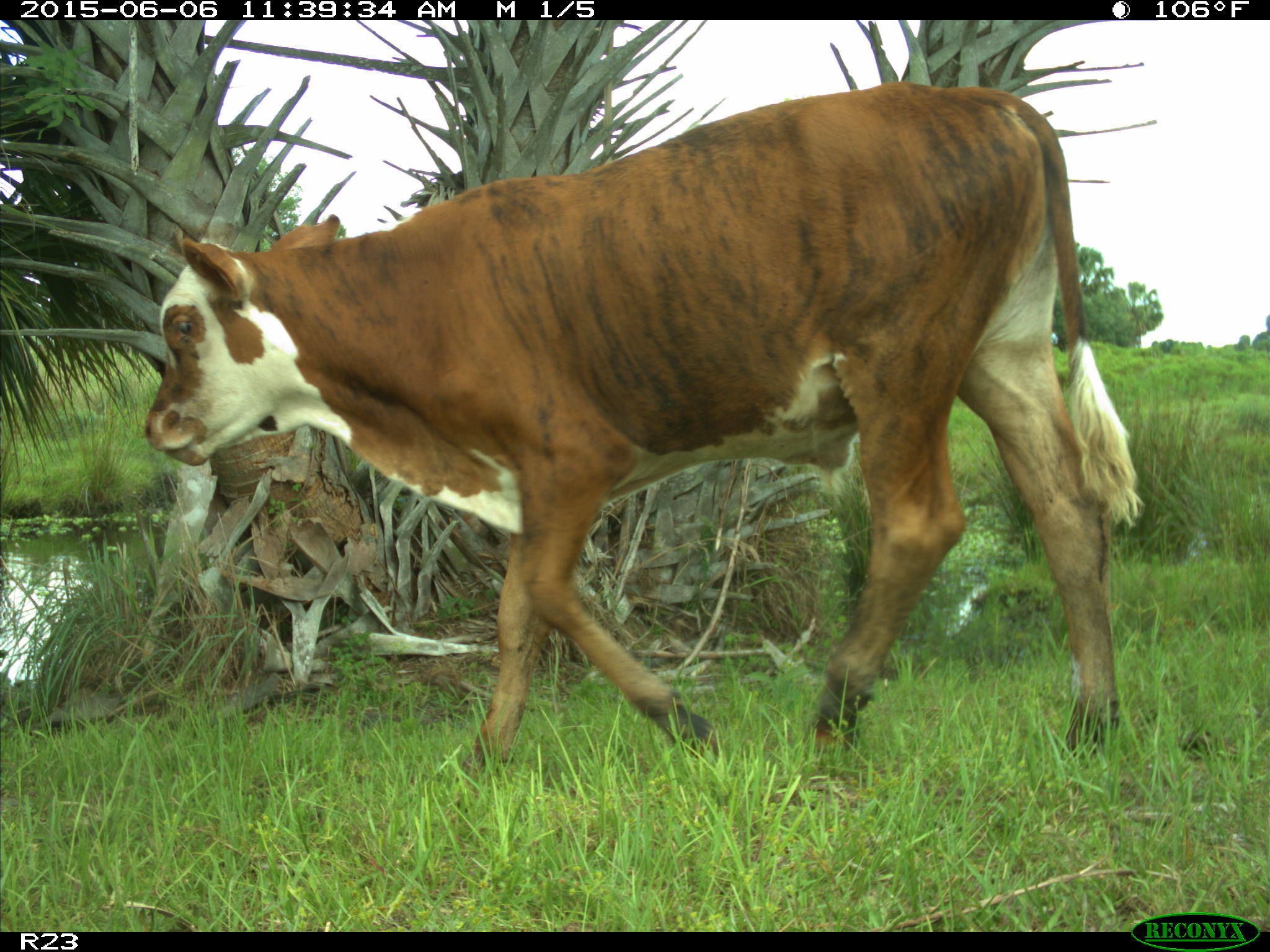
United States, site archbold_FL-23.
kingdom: Animalia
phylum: Chordata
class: Mammalia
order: Artiodactyla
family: Bovidae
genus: Bos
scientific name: Bos taurus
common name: domestic cow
Bos taurus (domestic cow).